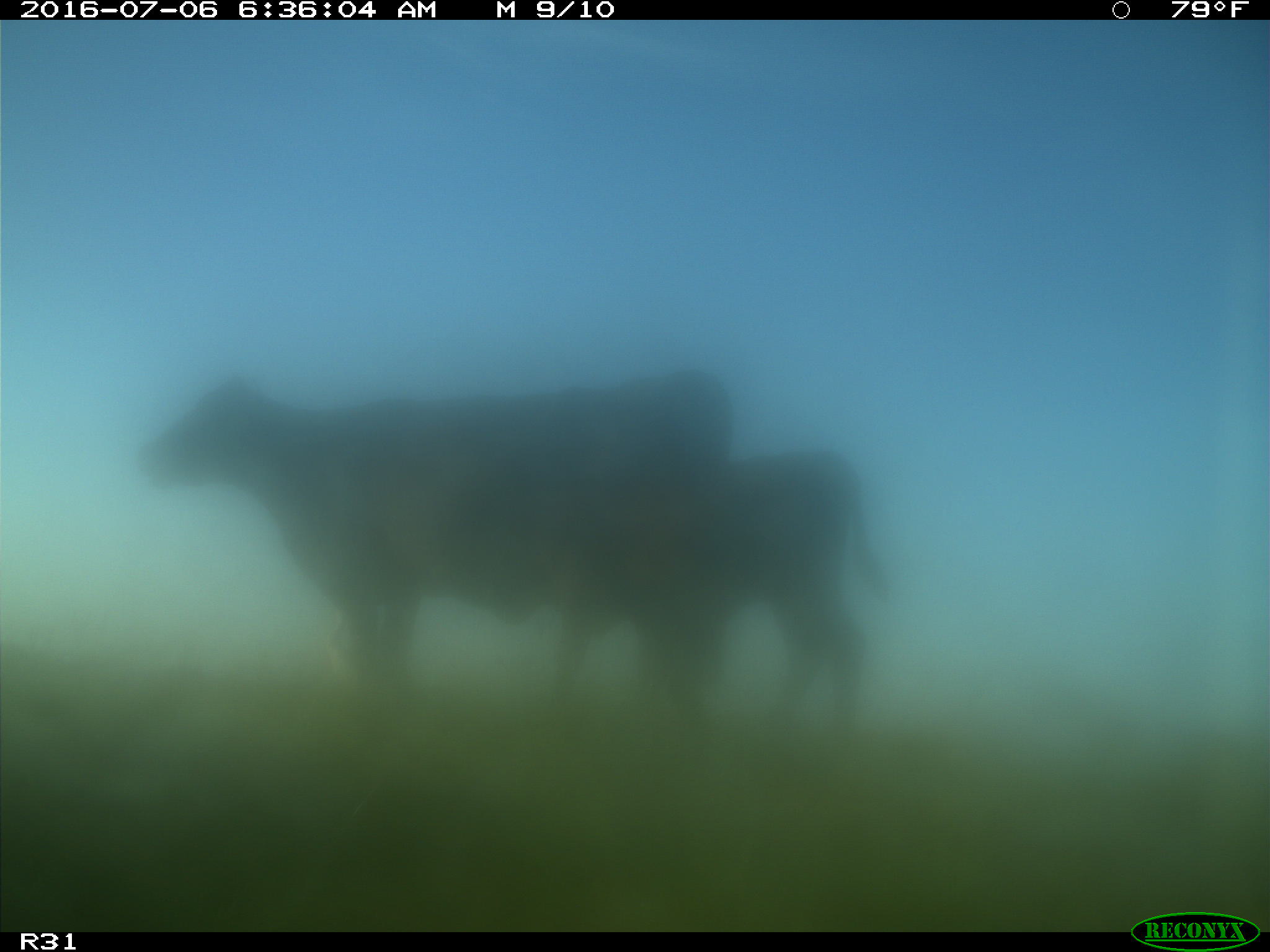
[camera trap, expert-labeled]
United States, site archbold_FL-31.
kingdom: Animalia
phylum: Chordata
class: Mammalia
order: Artiodactyla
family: Bovidae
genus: Bos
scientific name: Bos taurus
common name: domestic cow